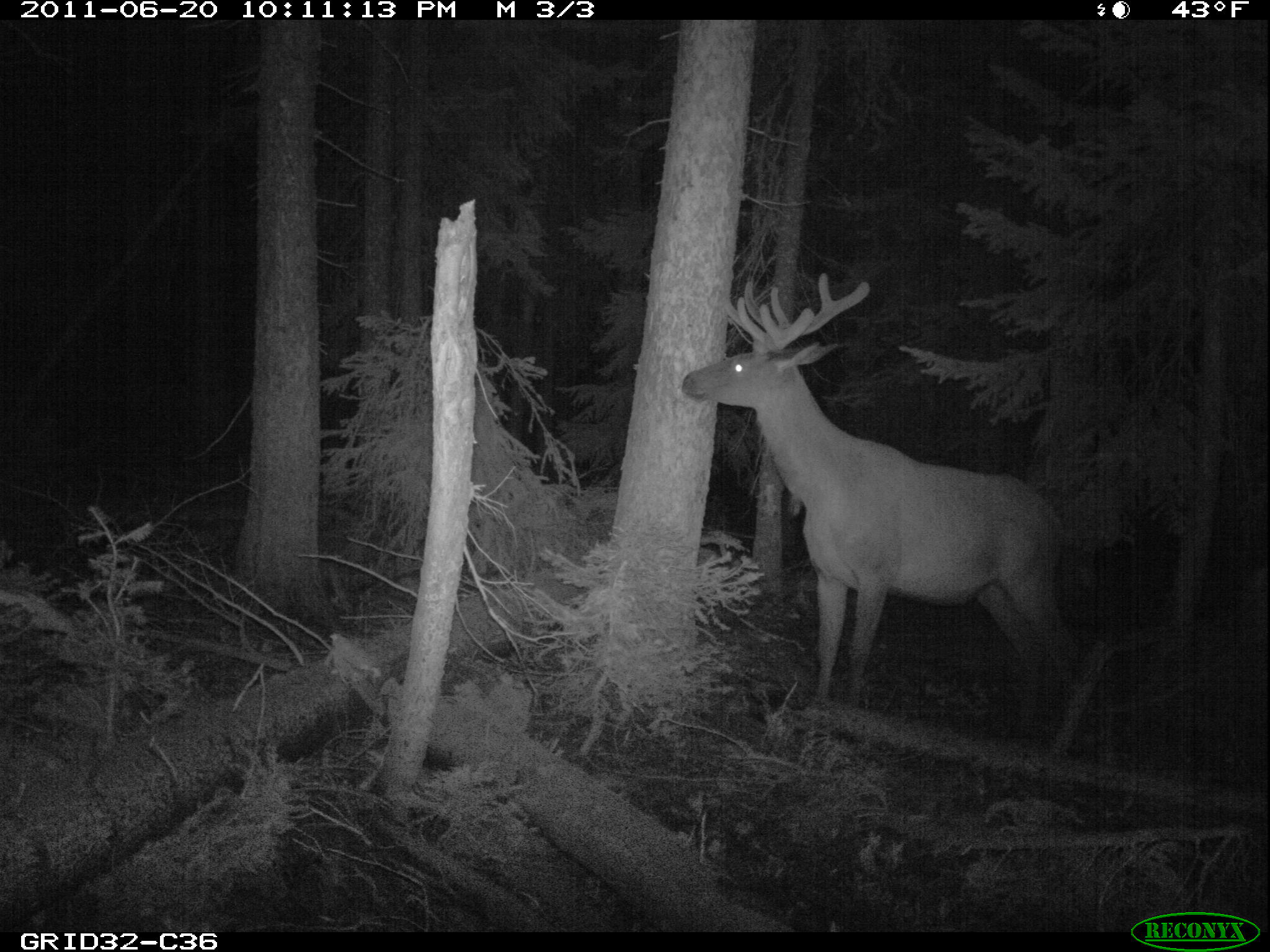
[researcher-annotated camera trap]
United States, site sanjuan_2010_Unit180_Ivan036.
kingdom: Animalia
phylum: Chordata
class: Mammalia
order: Artiodactyla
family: Cervidae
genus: Cervus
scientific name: Cervus elaphus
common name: red deer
Cervus elaphus (red deer).